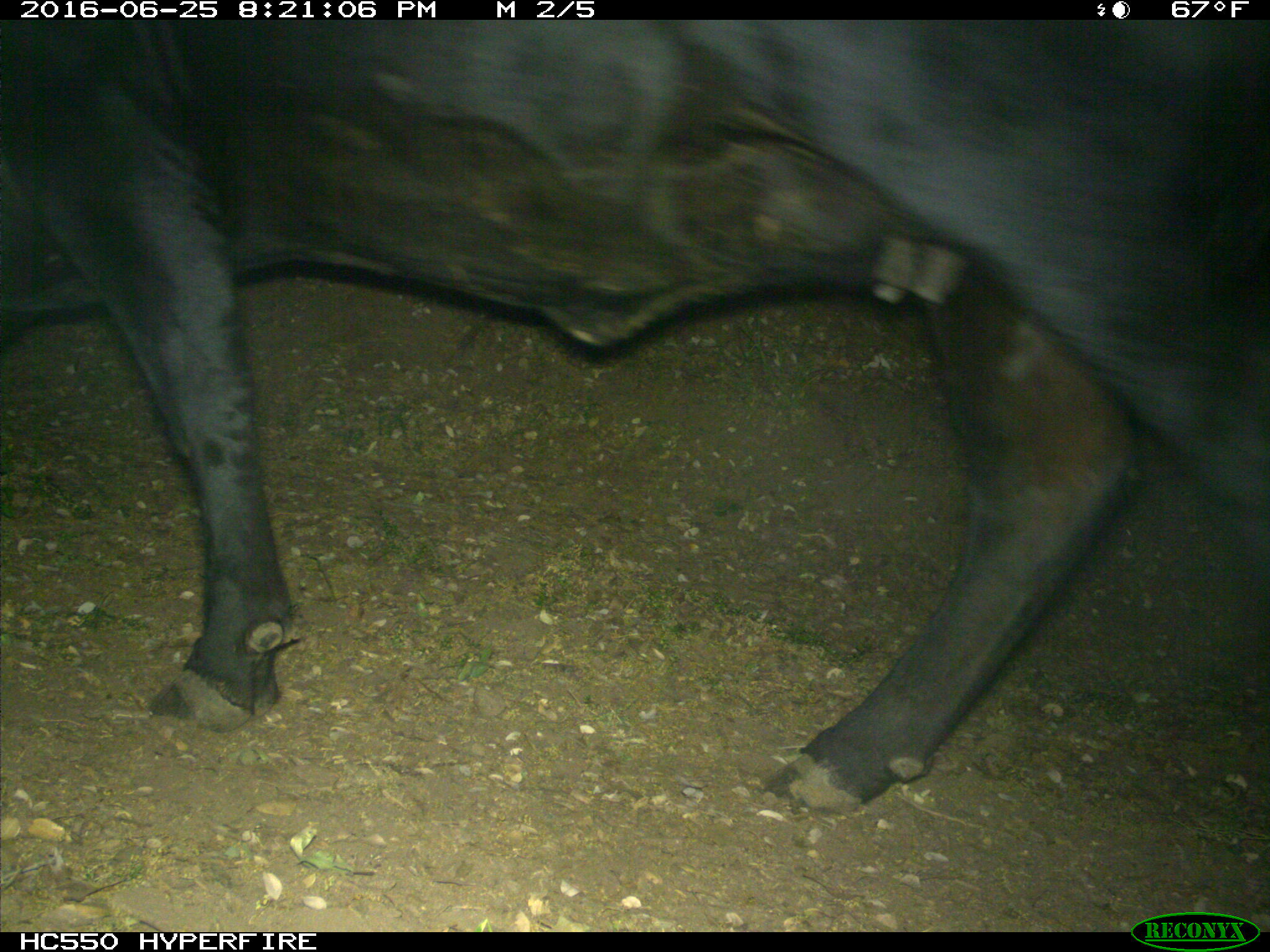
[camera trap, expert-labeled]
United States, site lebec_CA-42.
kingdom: Animalia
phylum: Chordata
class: Mammalia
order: Artiodactyla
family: Bovidae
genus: Bos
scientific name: Bos taurus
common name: domestic cow